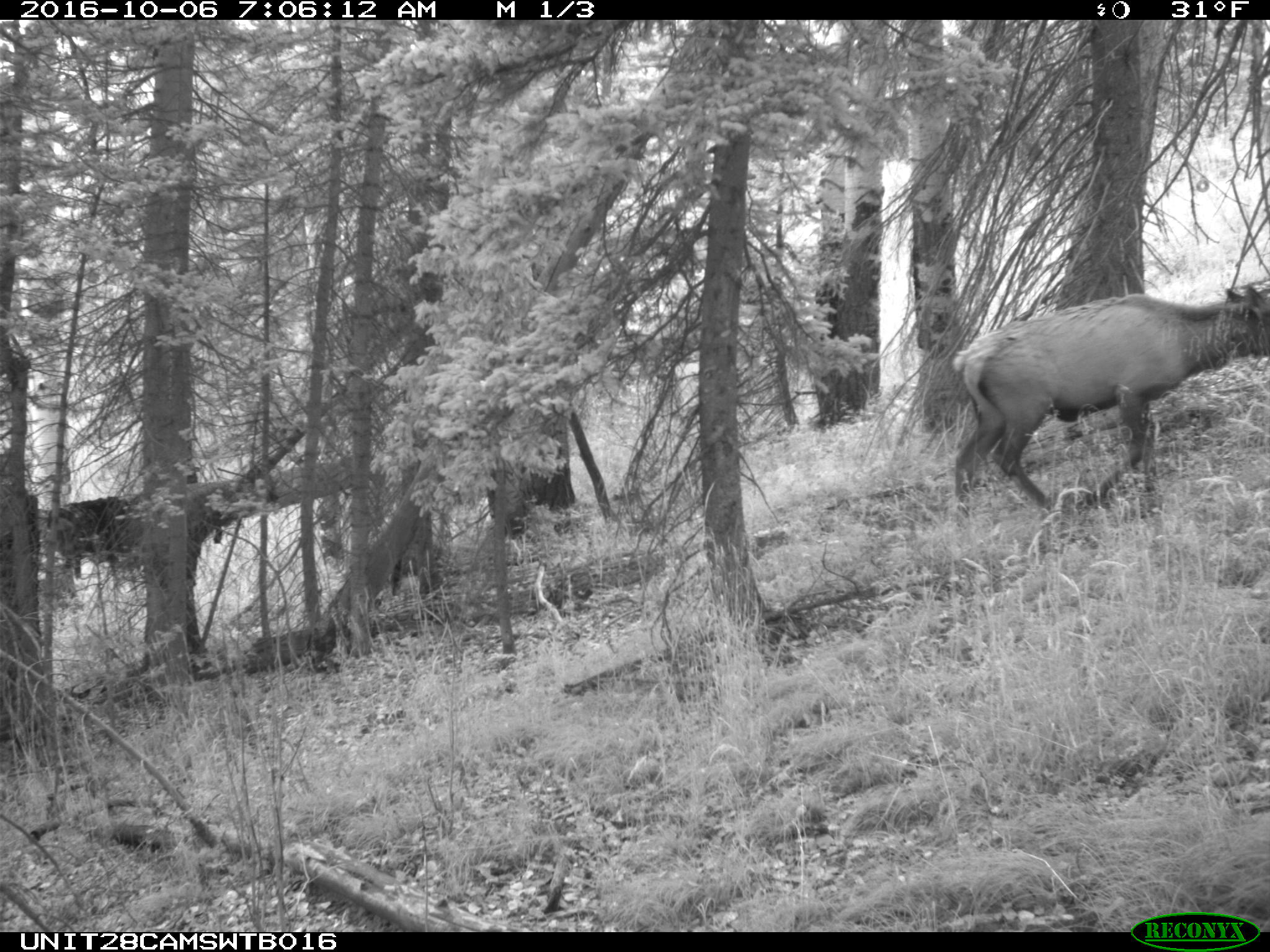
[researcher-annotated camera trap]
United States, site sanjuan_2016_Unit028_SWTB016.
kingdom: Animalia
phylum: Chordata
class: Mammalia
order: Artiodactyla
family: Cervidae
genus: Cervus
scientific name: Cervus elaphus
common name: red deer